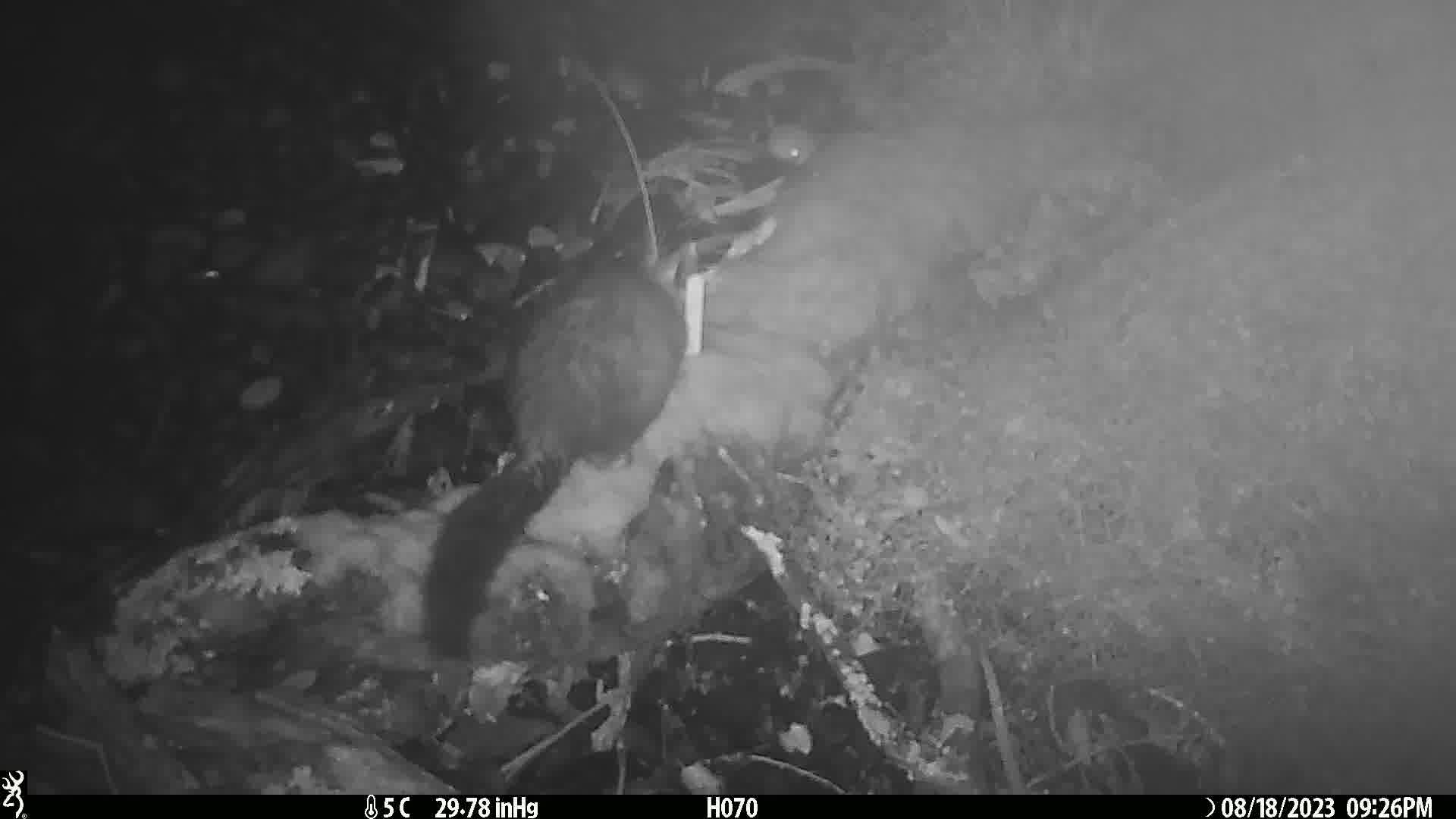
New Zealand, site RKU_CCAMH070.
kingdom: Animalia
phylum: Chordata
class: Mammalia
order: Diprotodontia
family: Phalangeridae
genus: Trichosurus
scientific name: Trichosurus vulpecula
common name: common brushtail possum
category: possum